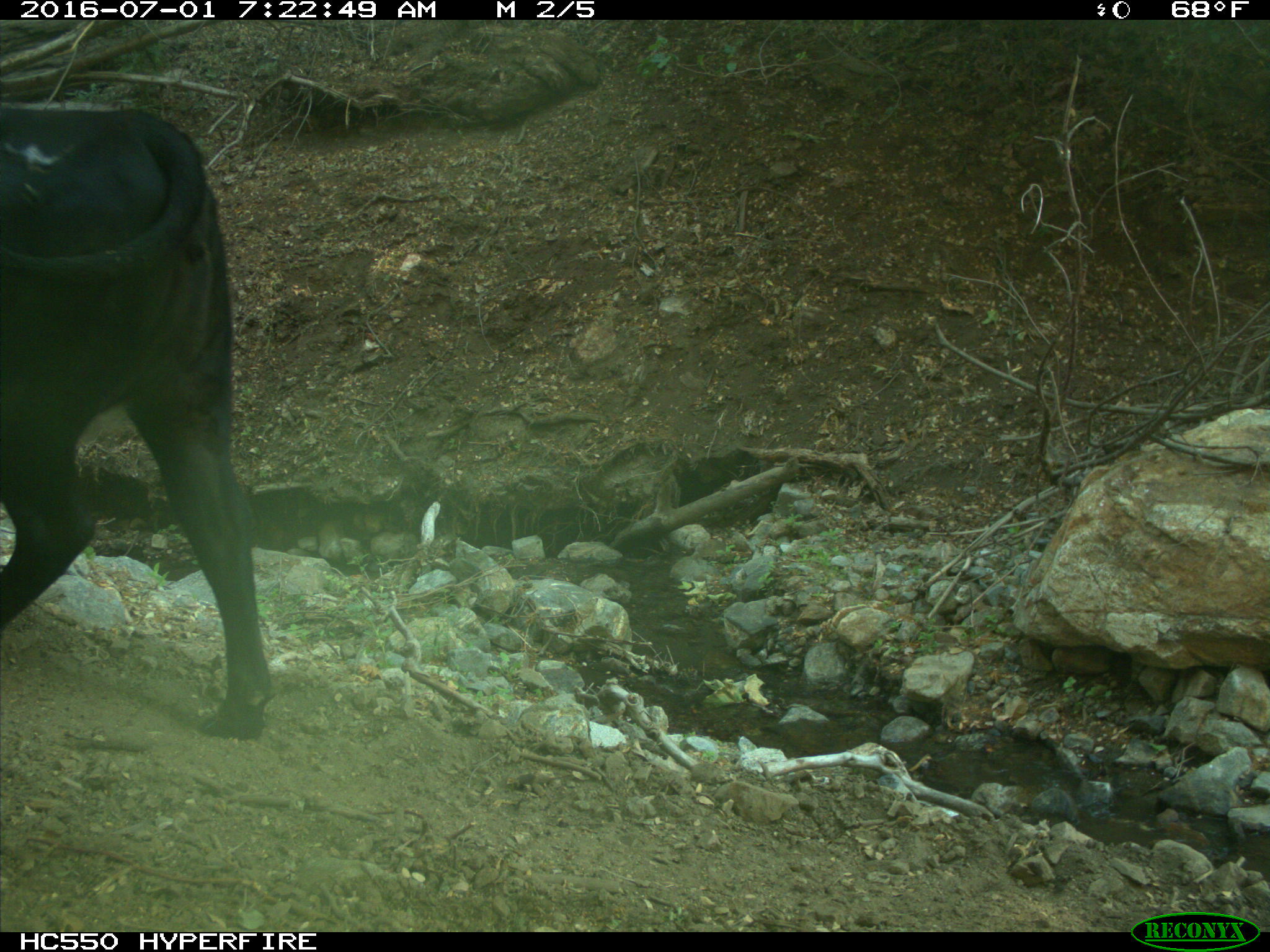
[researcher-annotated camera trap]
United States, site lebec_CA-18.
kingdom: Animalia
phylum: Chordata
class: Mammalia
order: Artiodactyla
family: Bovidae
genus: Bos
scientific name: Bos taurus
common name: domestic cow